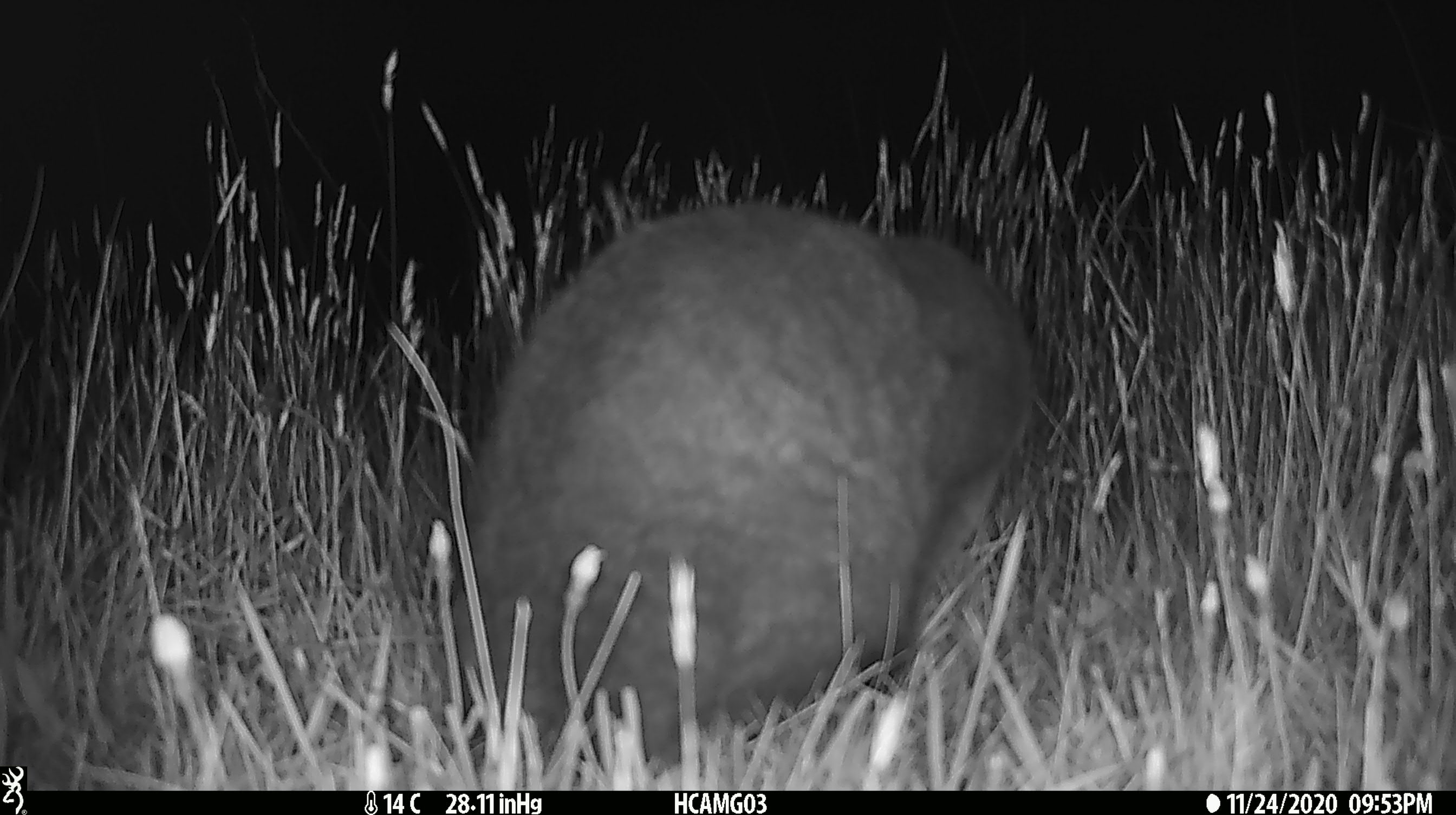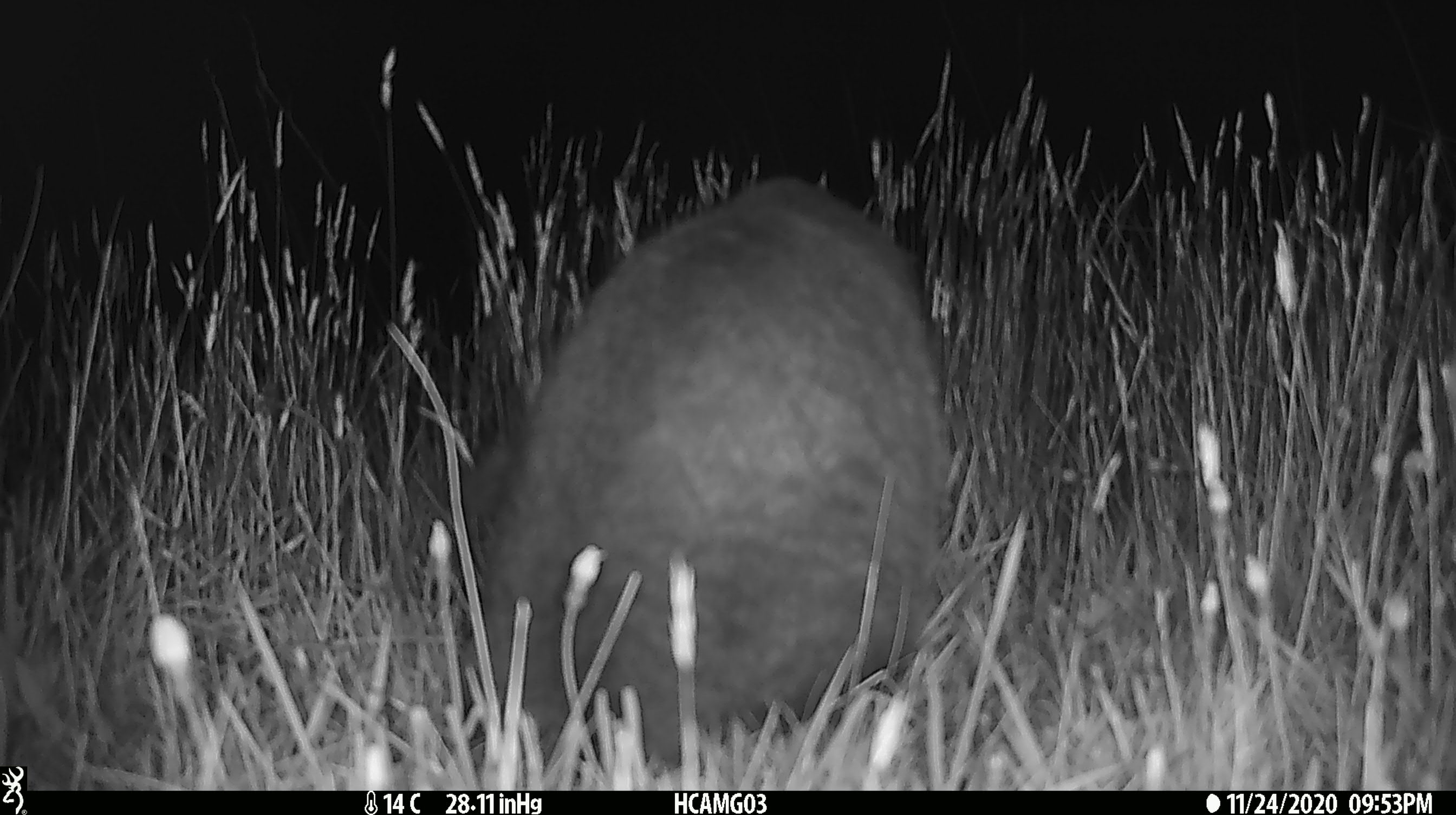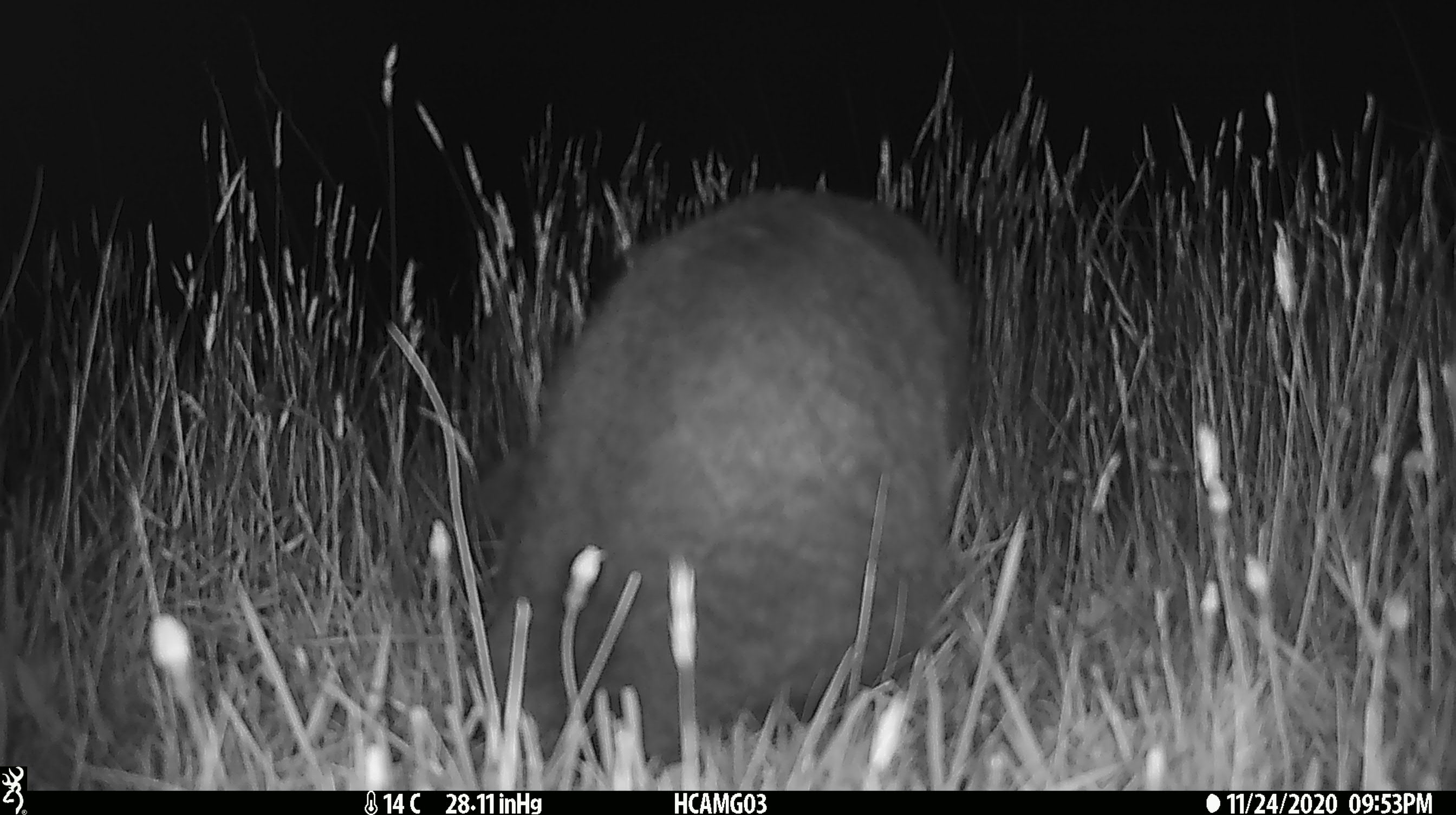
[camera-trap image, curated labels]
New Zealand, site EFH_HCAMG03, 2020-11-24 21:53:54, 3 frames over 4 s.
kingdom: Animalia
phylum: Chordata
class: Mammalia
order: Carnivora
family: Felidae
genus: Felis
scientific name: Felis catus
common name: domestic cat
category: cat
Cat (domestic cat) (Felis catus).